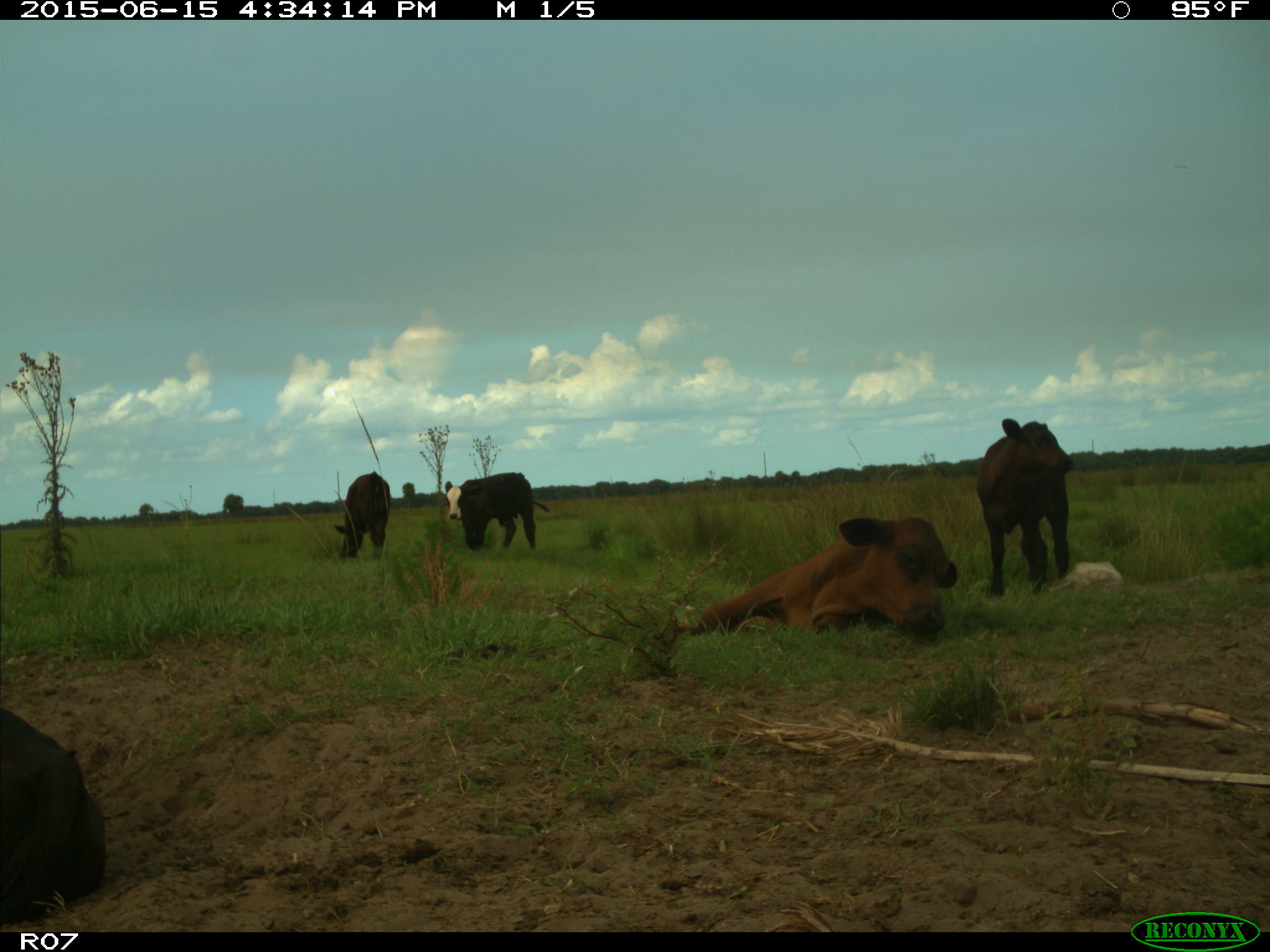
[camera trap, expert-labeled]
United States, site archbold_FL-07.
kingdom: Animalia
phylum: Chordata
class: Mammalia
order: Artiodactyla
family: Bovidae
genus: Bos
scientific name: Bos taurus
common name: domestic cow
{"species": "Bos taurus (domestic cow)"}